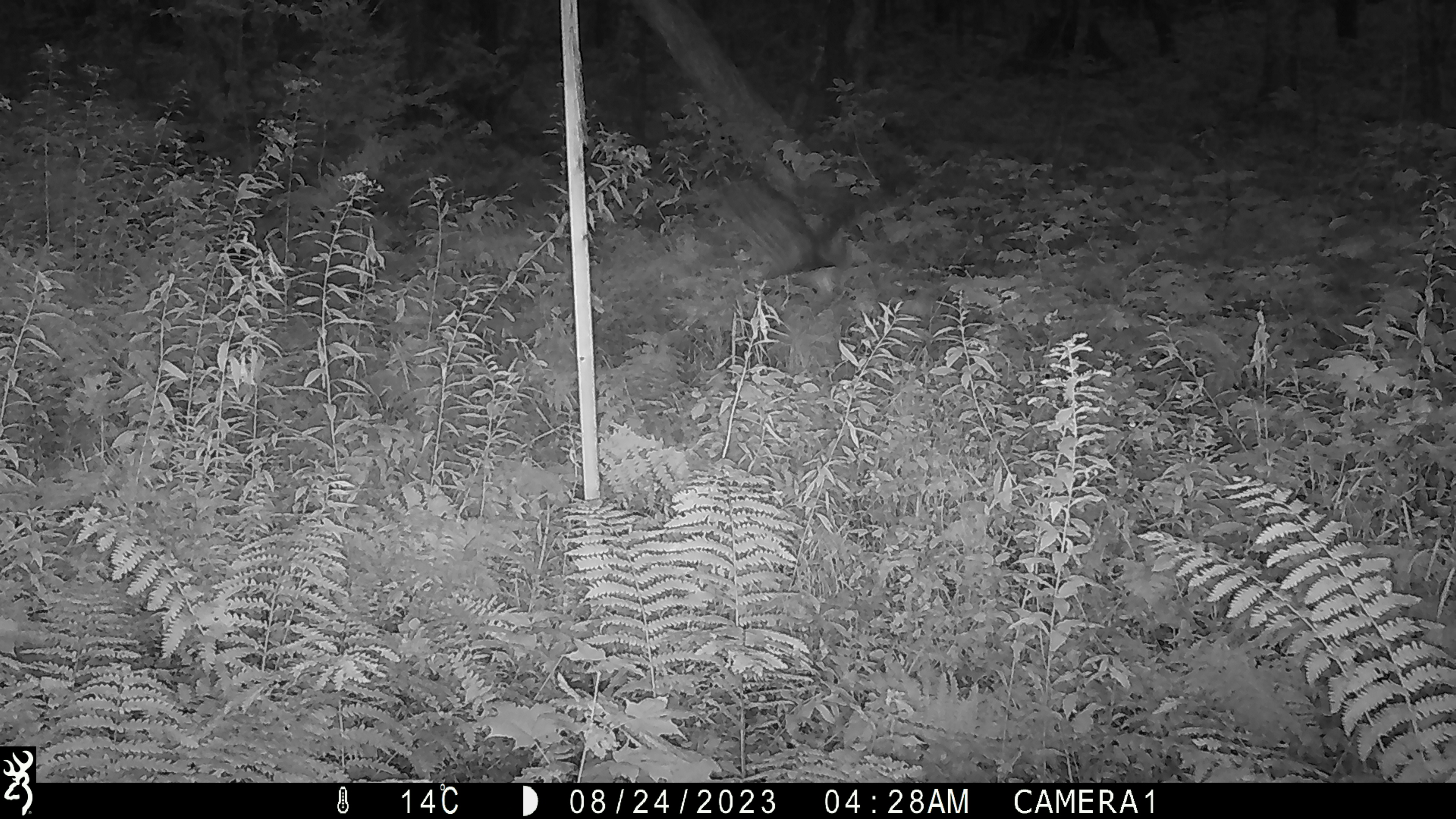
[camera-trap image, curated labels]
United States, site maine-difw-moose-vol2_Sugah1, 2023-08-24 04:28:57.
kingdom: Animalia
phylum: Chordata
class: Aves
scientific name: Aves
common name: bird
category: bird sp.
Bird sp. (bird) (Aves).